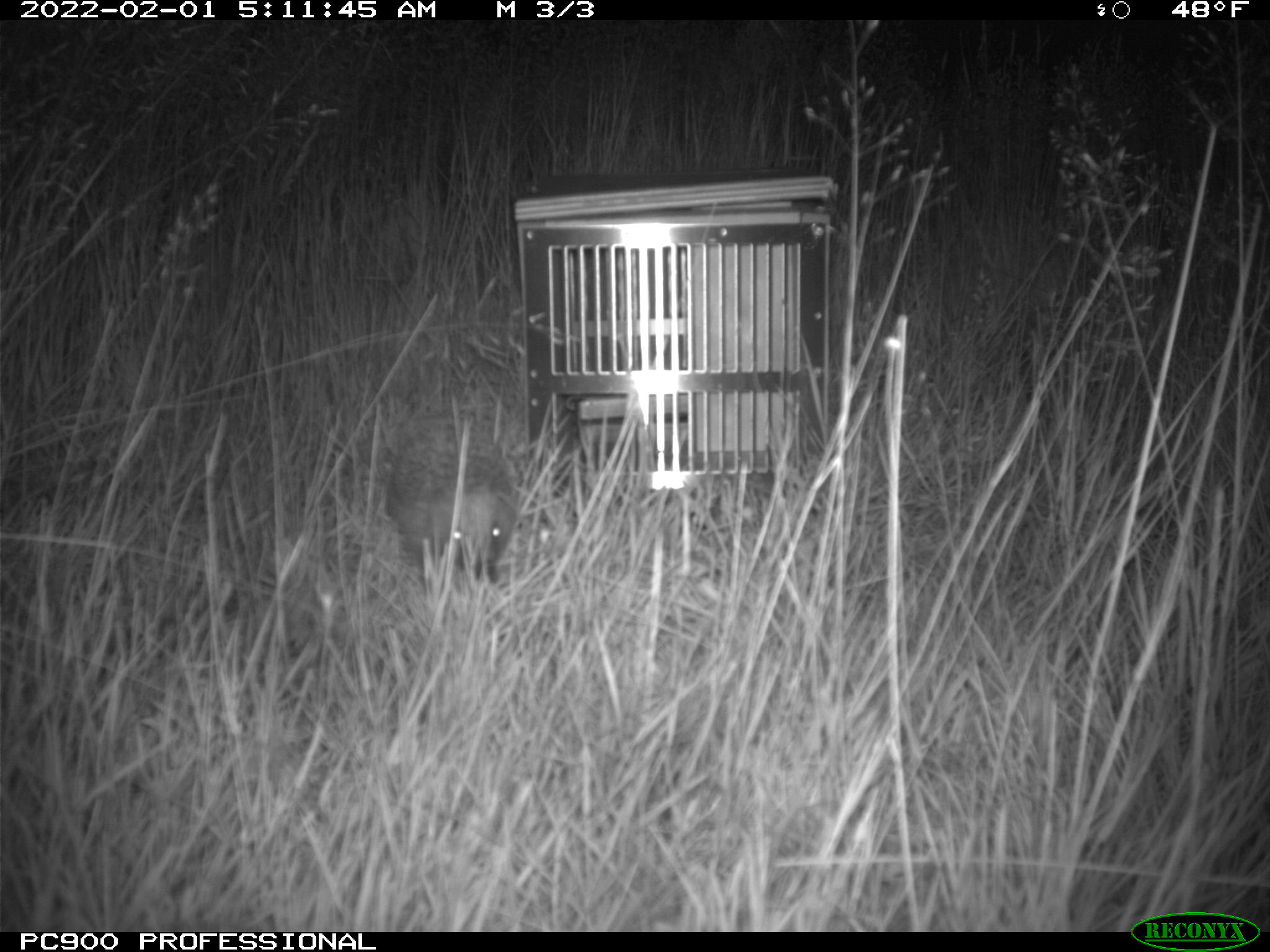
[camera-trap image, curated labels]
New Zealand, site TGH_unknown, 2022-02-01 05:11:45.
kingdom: Animalia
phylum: Chordata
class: Mammalia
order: Eulipotyphla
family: Erinaceidae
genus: Erinaceus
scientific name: Erinaceus europaeus europaeus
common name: european hedgehog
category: hedgehog